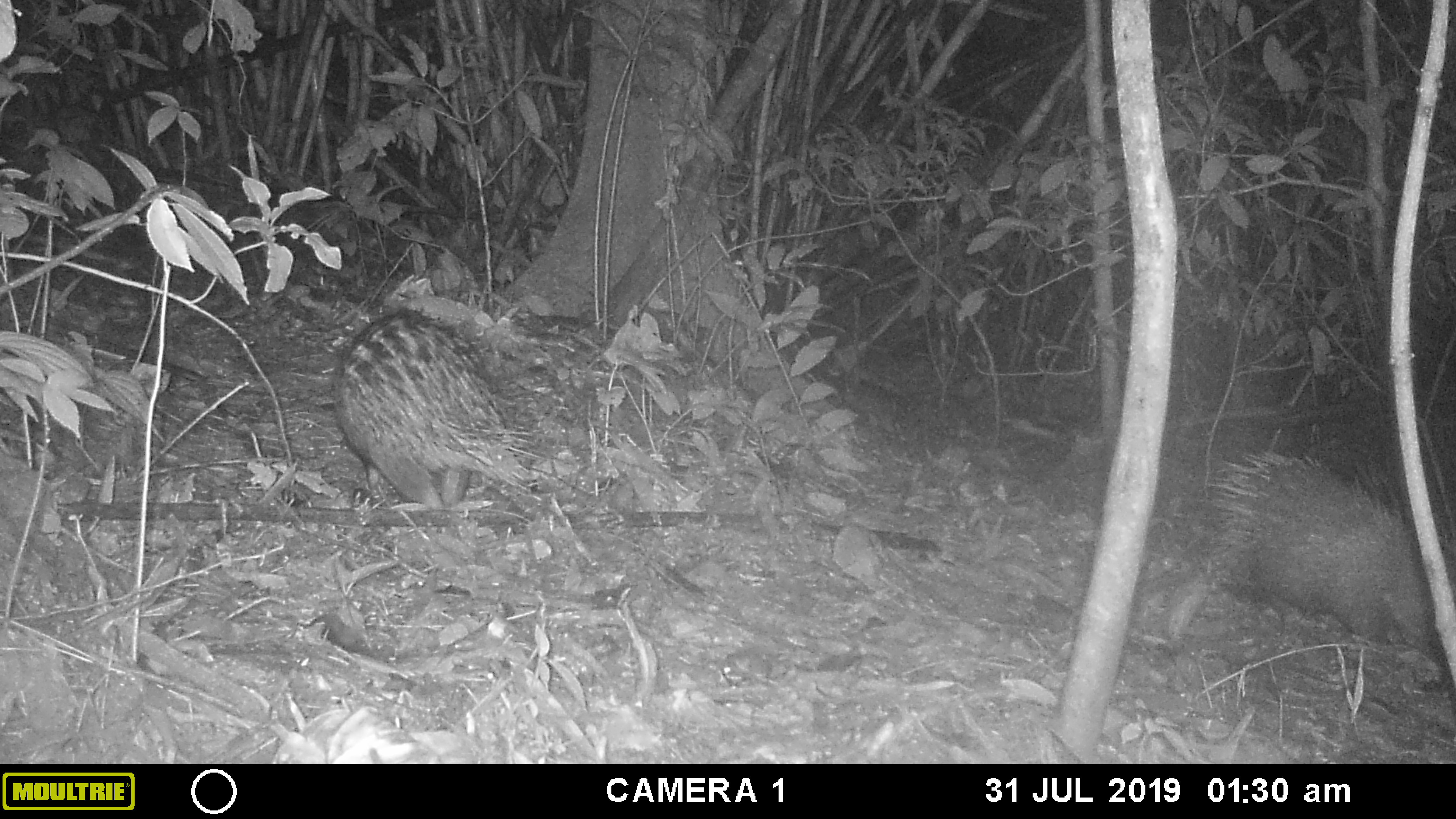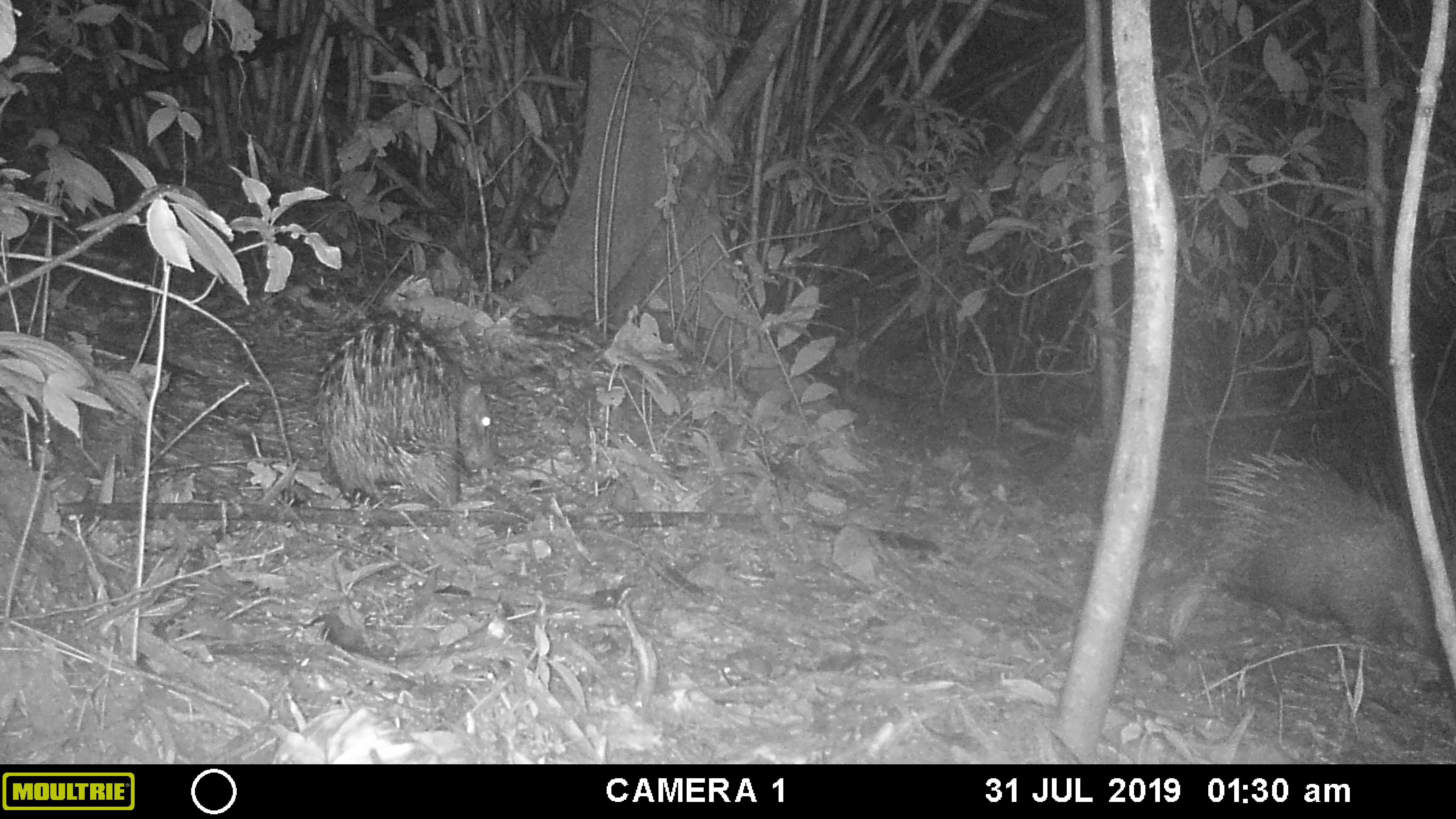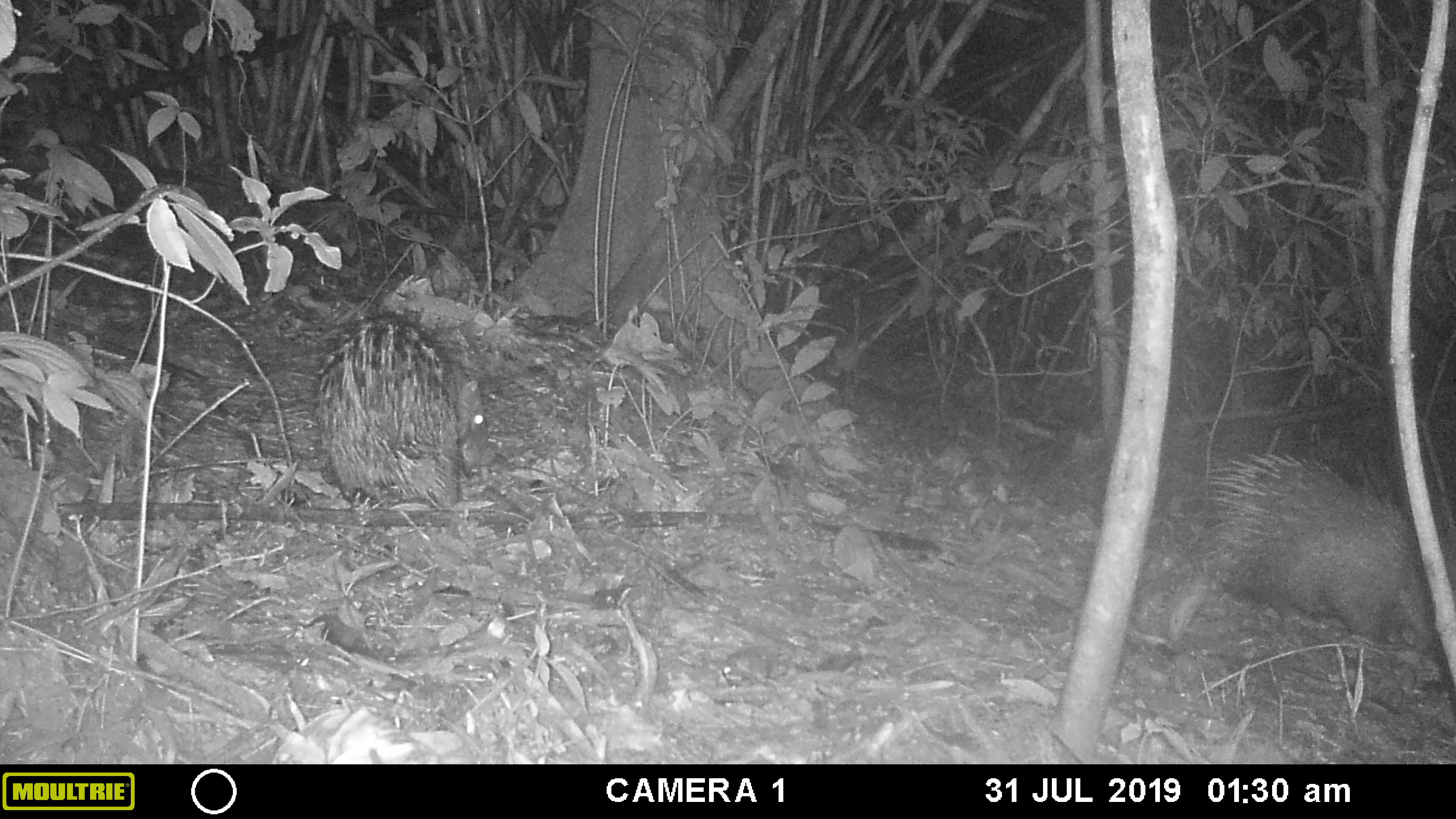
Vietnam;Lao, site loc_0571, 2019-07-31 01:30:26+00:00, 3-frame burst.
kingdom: Animalia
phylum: Chordata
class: Mammalia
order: Rodentia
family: Hystricidae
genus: Hystrix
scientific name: Hystrix brachyura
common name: malayan porcupine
Malayan porcupine (Hystrix brachyura). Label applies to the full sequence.